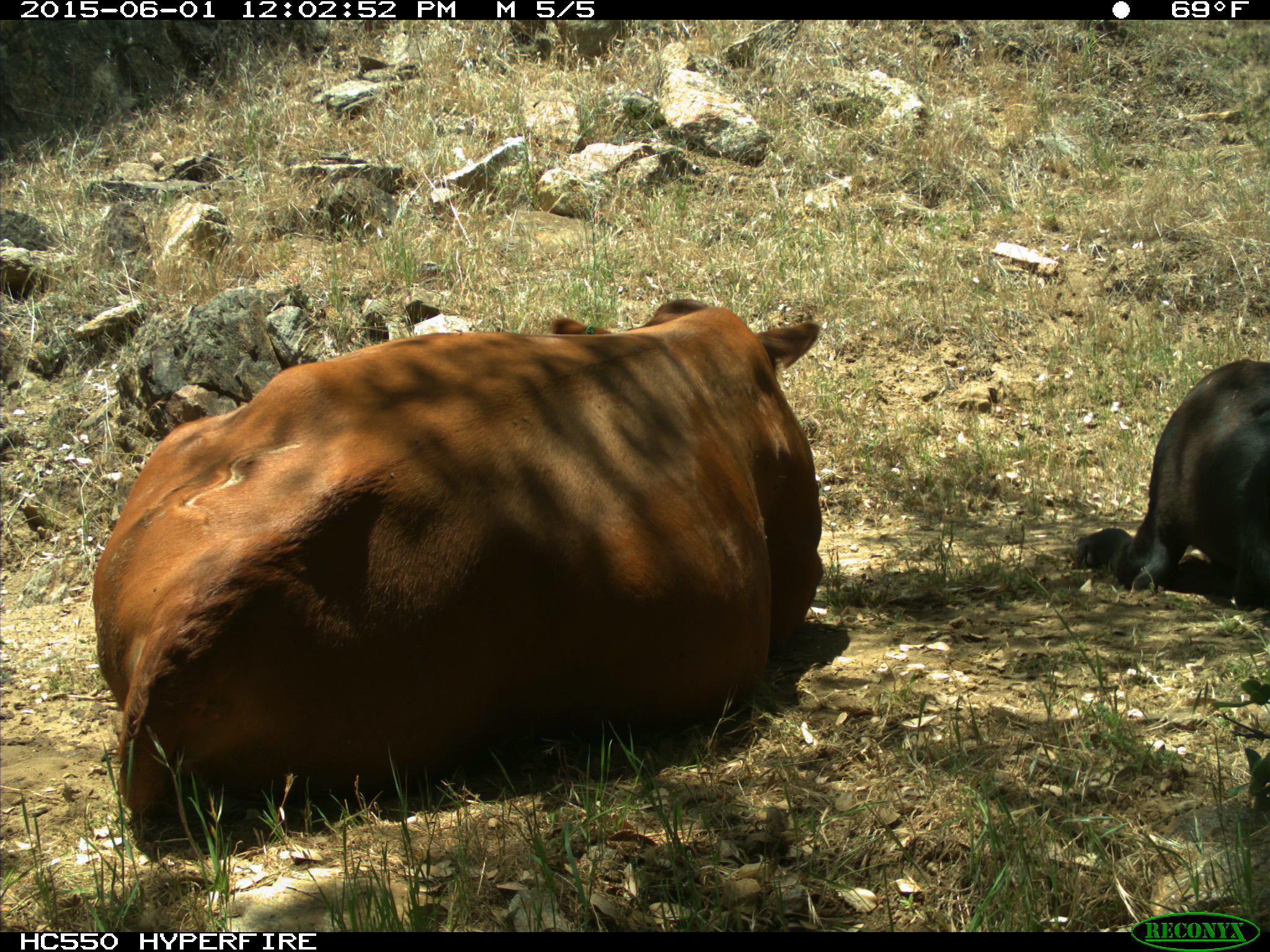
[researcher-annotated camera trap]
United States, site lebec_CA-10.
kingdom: Animalia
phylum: Chordata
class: Mammalia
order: Artiodactyla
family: Bovidae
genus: Bos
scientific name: Bos taurus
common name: domestic cow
Bos taurus (domestic cow).